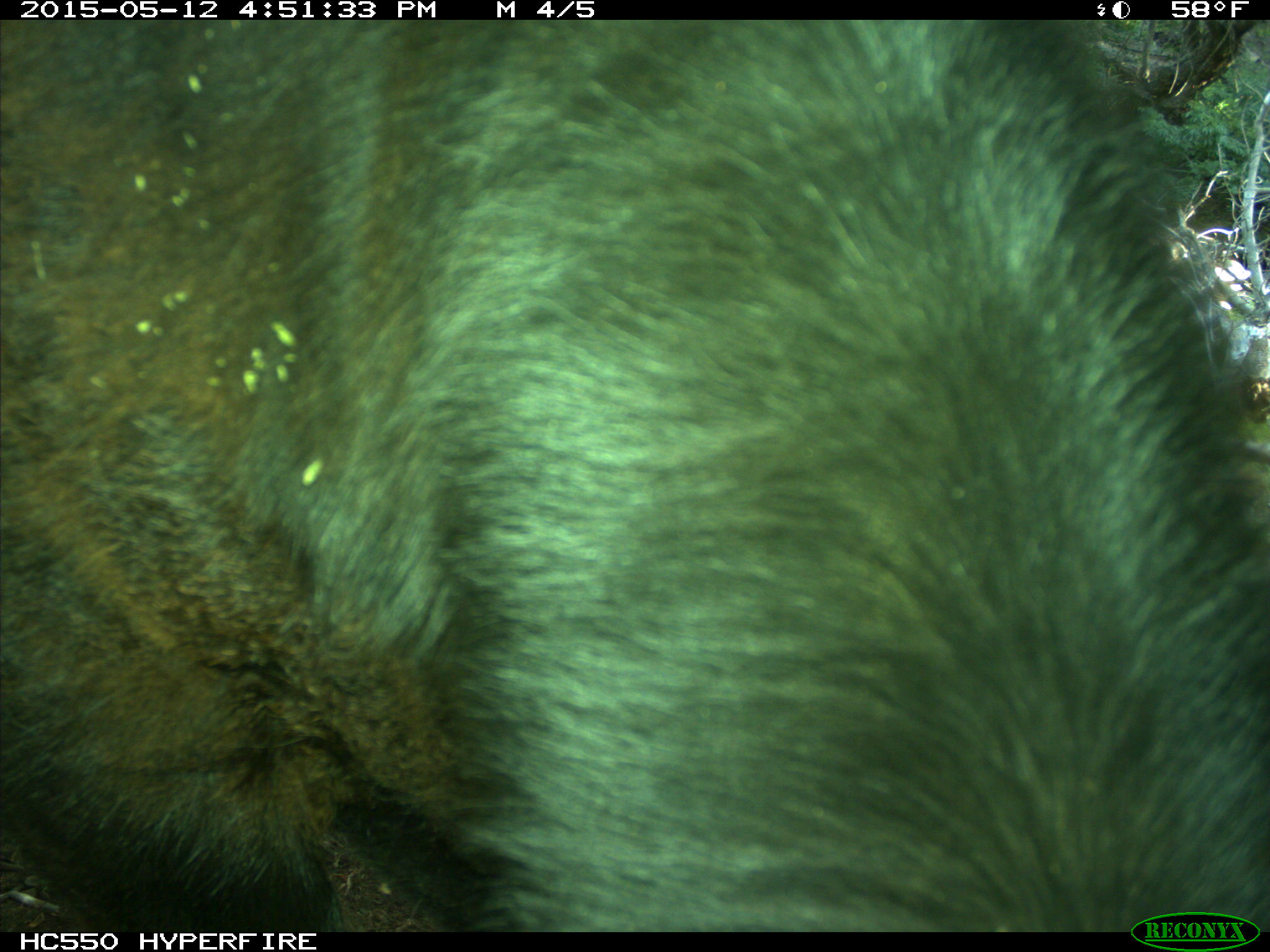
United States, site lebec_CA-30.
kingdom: Animalia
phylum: Chordata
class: Mammalia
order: Artiodactyla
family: Bovidae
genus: Bos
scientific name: Bos taurus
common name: domestic cow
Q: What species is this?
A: Bos taurus (domestic cow).